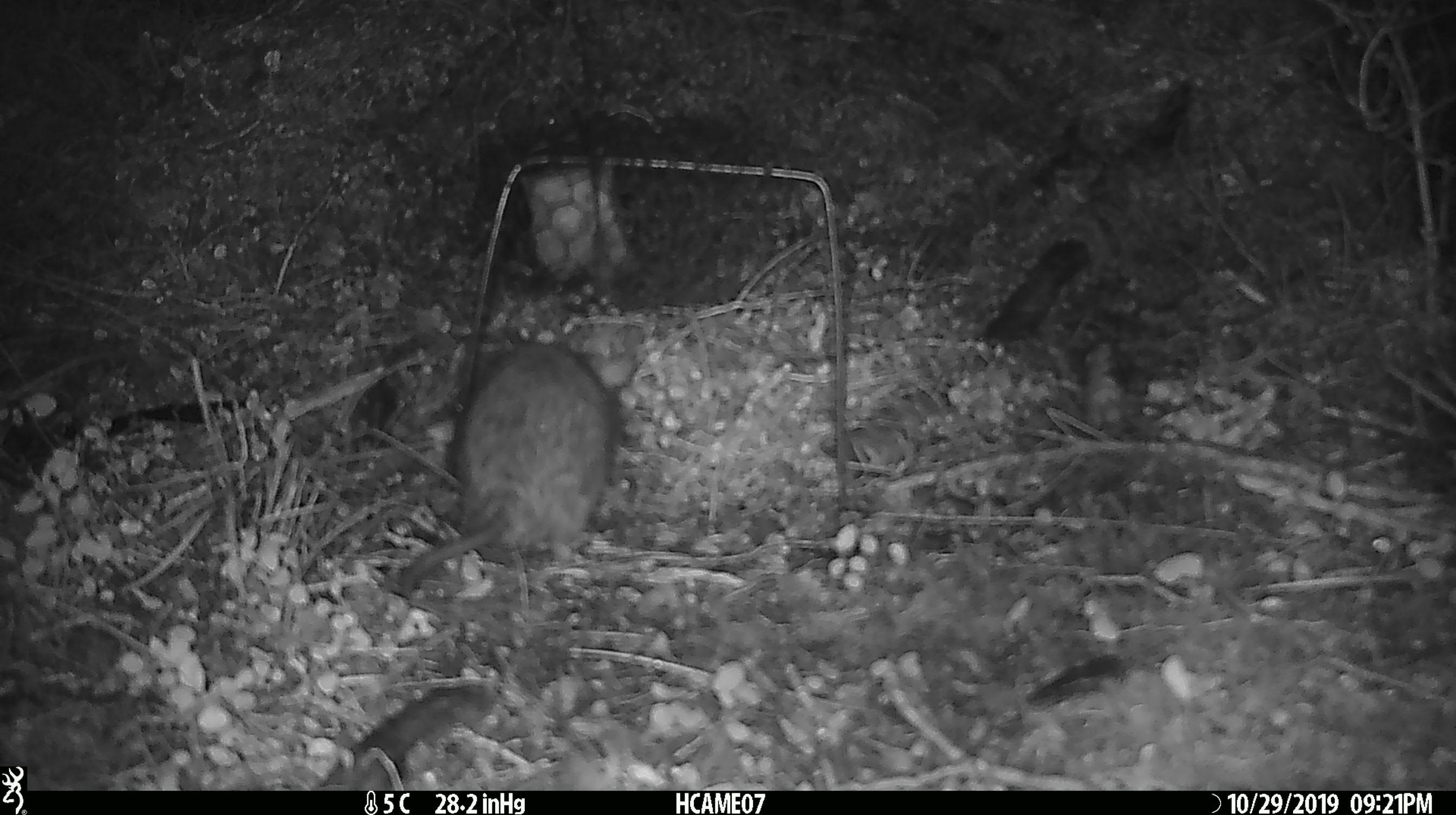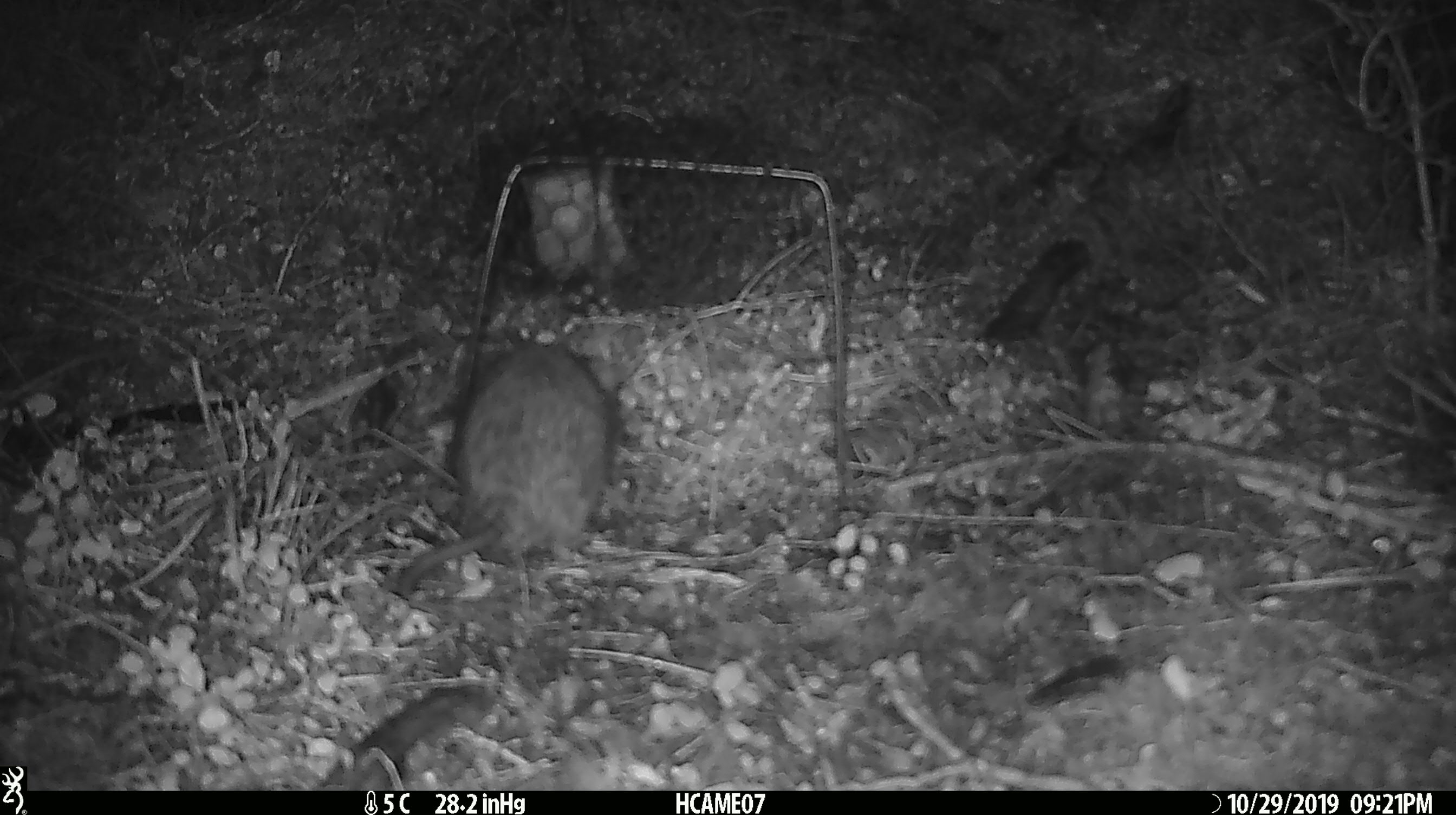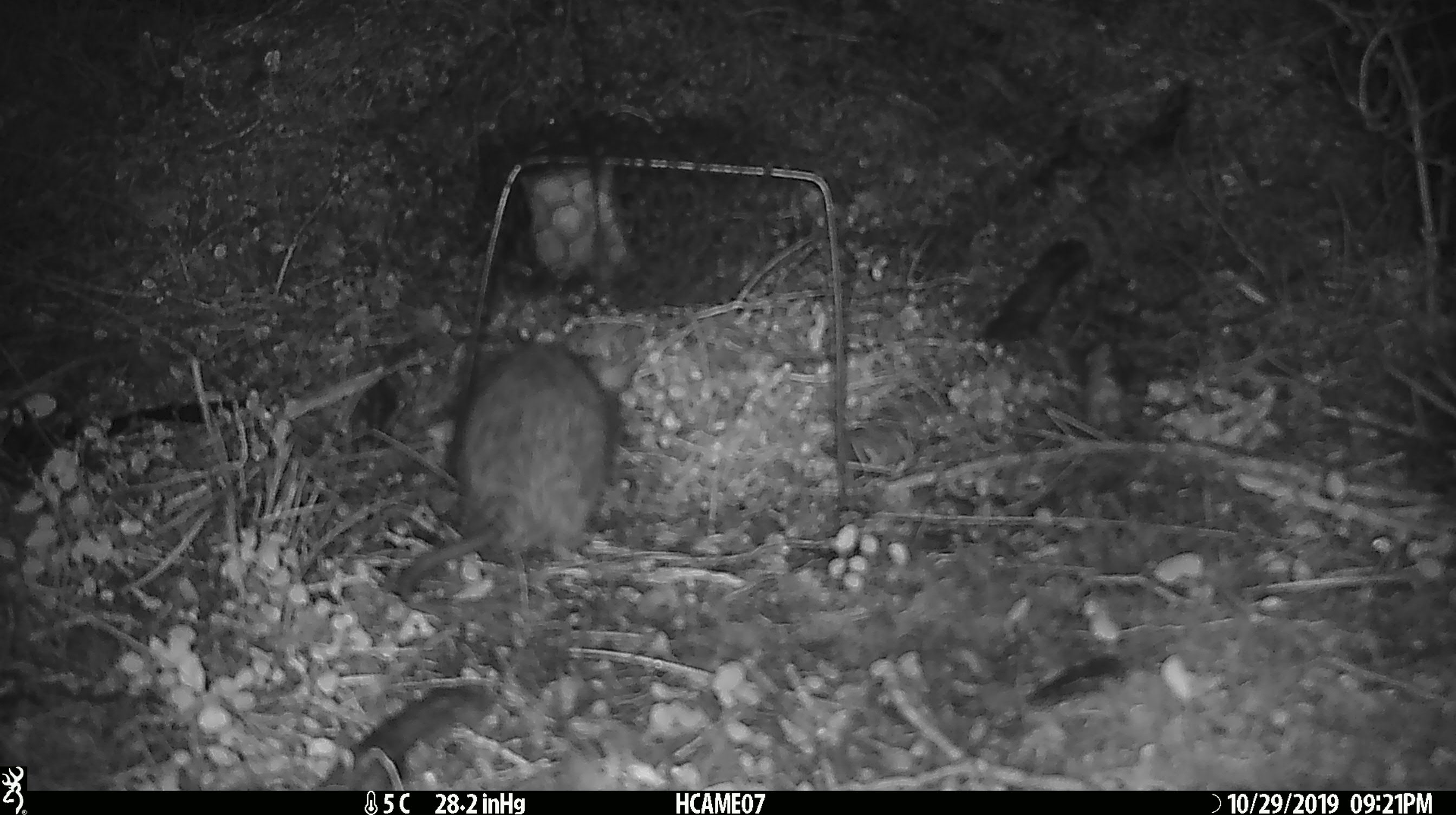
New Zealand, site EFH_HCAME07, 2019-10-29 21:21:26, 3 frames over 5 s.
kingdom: Animalia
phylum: Chordata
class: Mammalia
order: Rodentia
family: Muridae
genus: Rattus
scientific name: Rattus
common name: rat